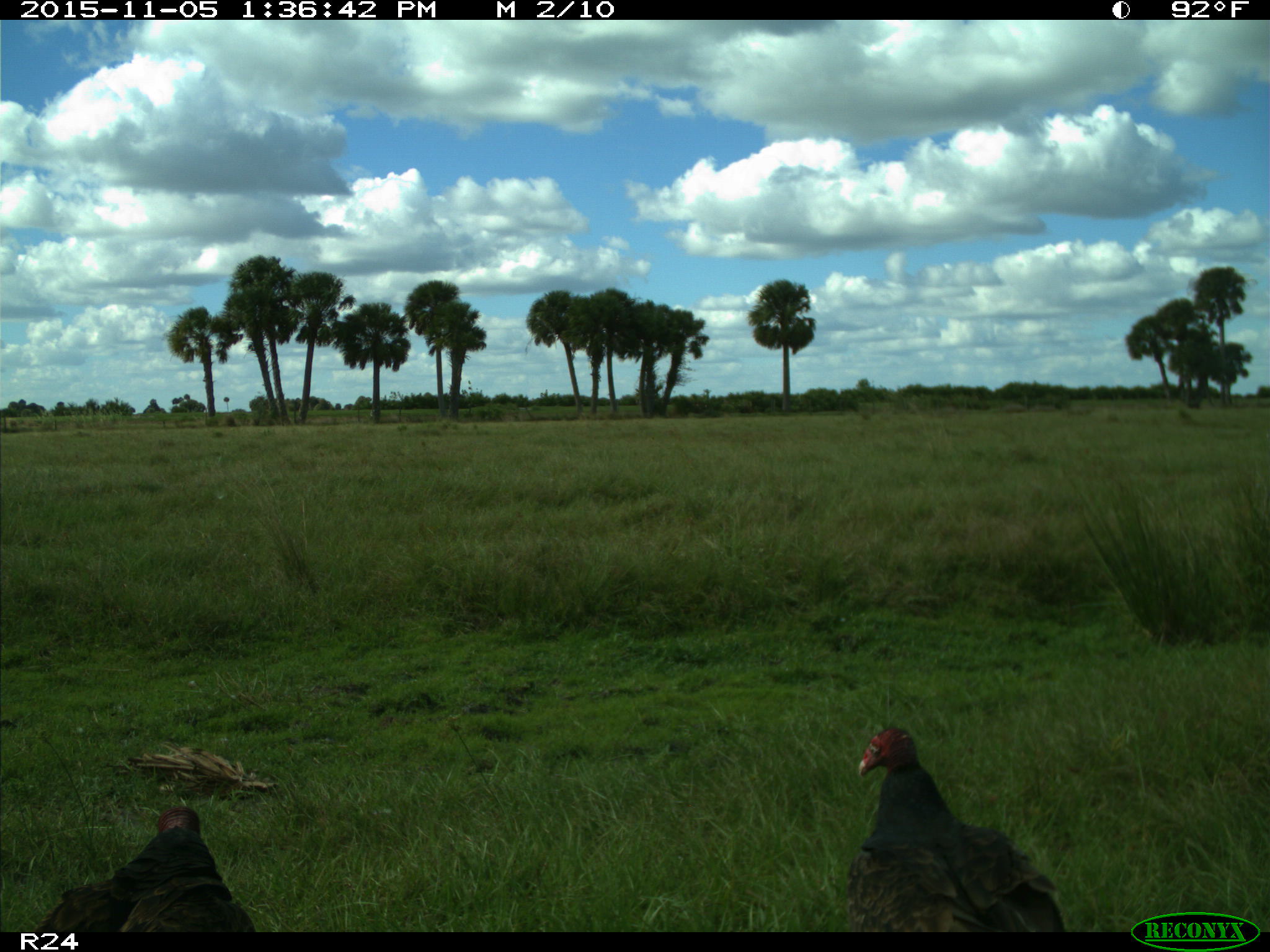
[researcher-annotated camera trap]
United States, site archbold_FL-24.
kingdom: Animalia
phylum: Chordata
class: Aves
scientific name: Aves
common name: birds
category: unidentified bird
Unidentified bird (birds) (Aves).